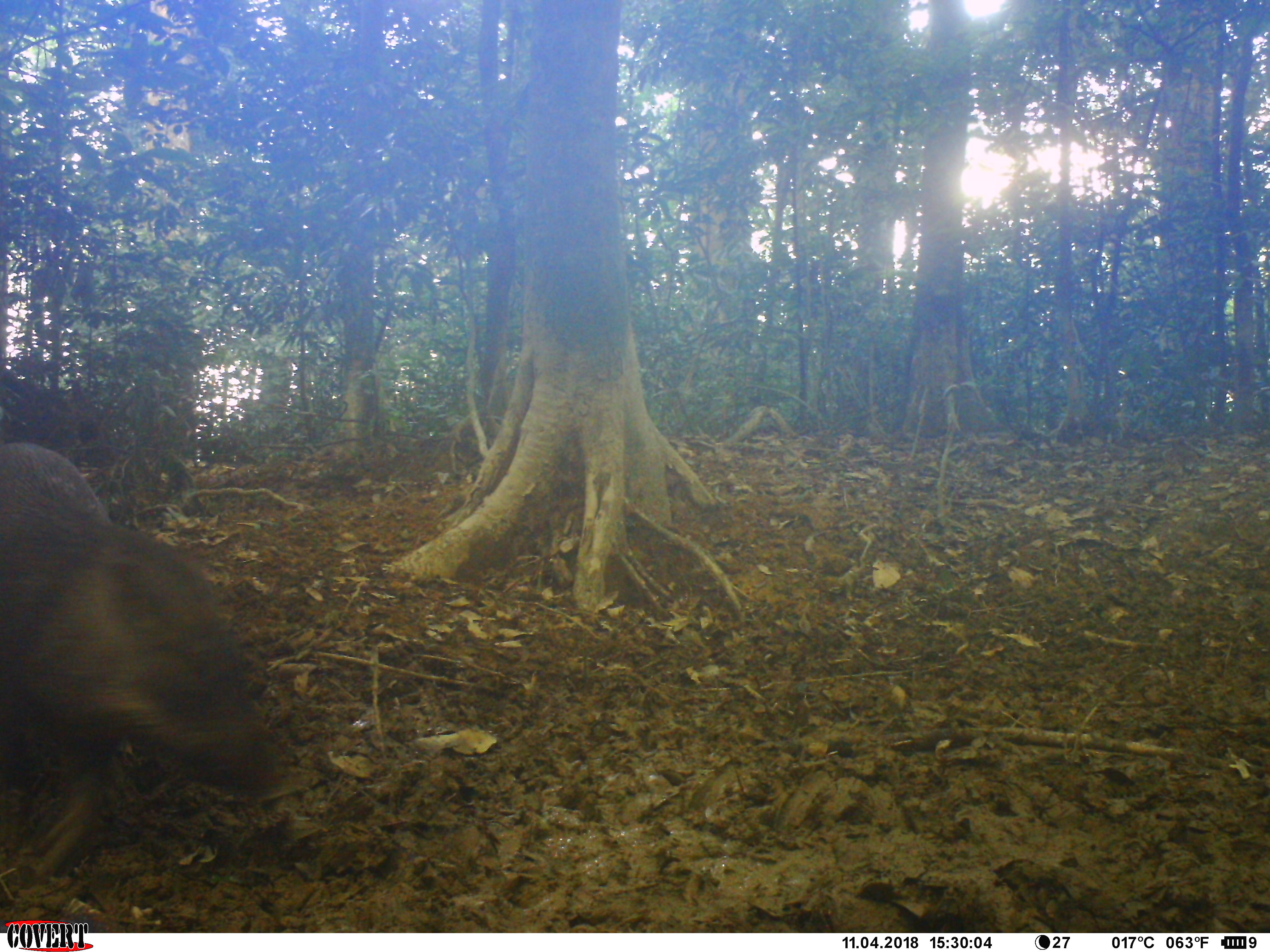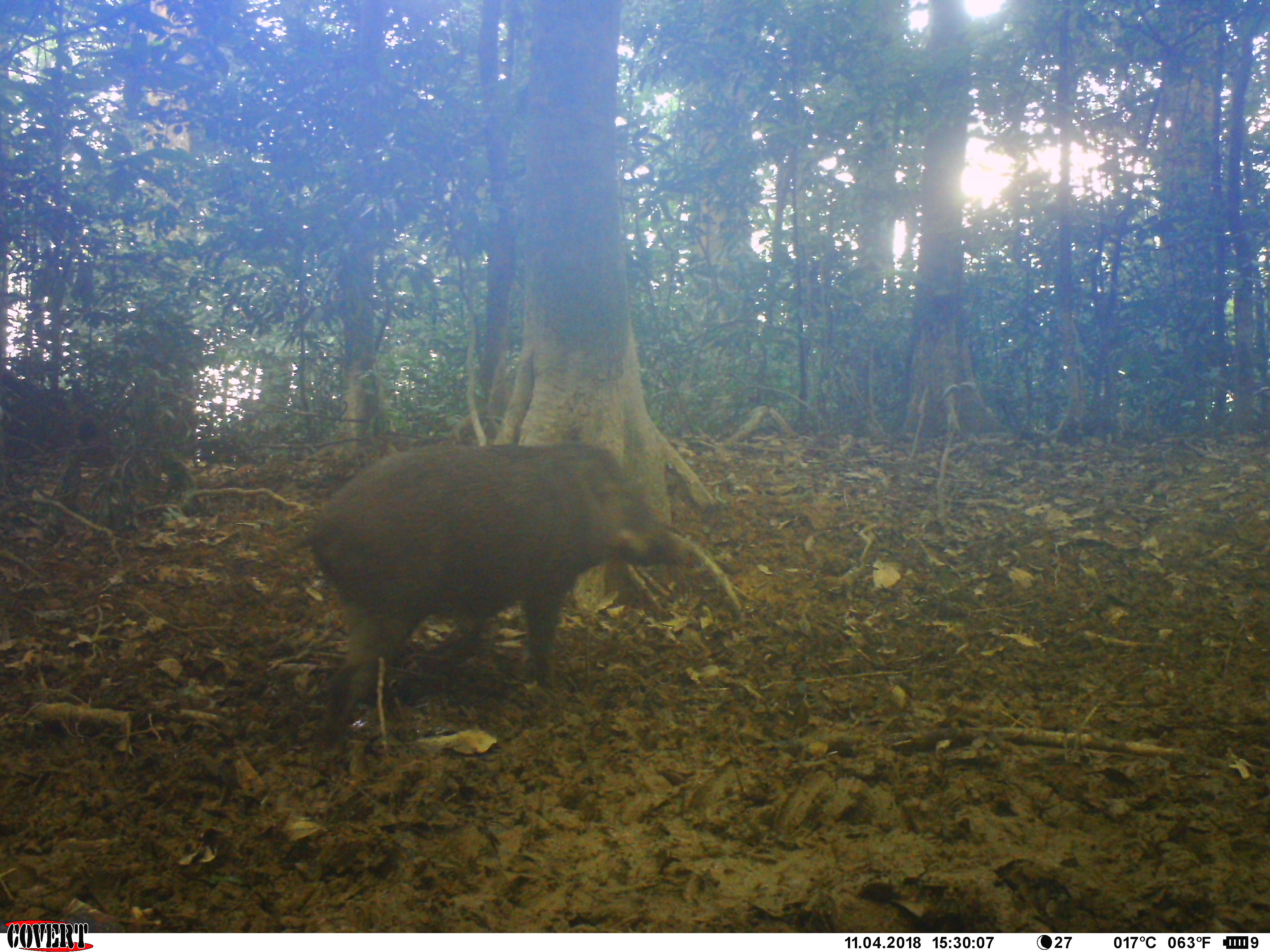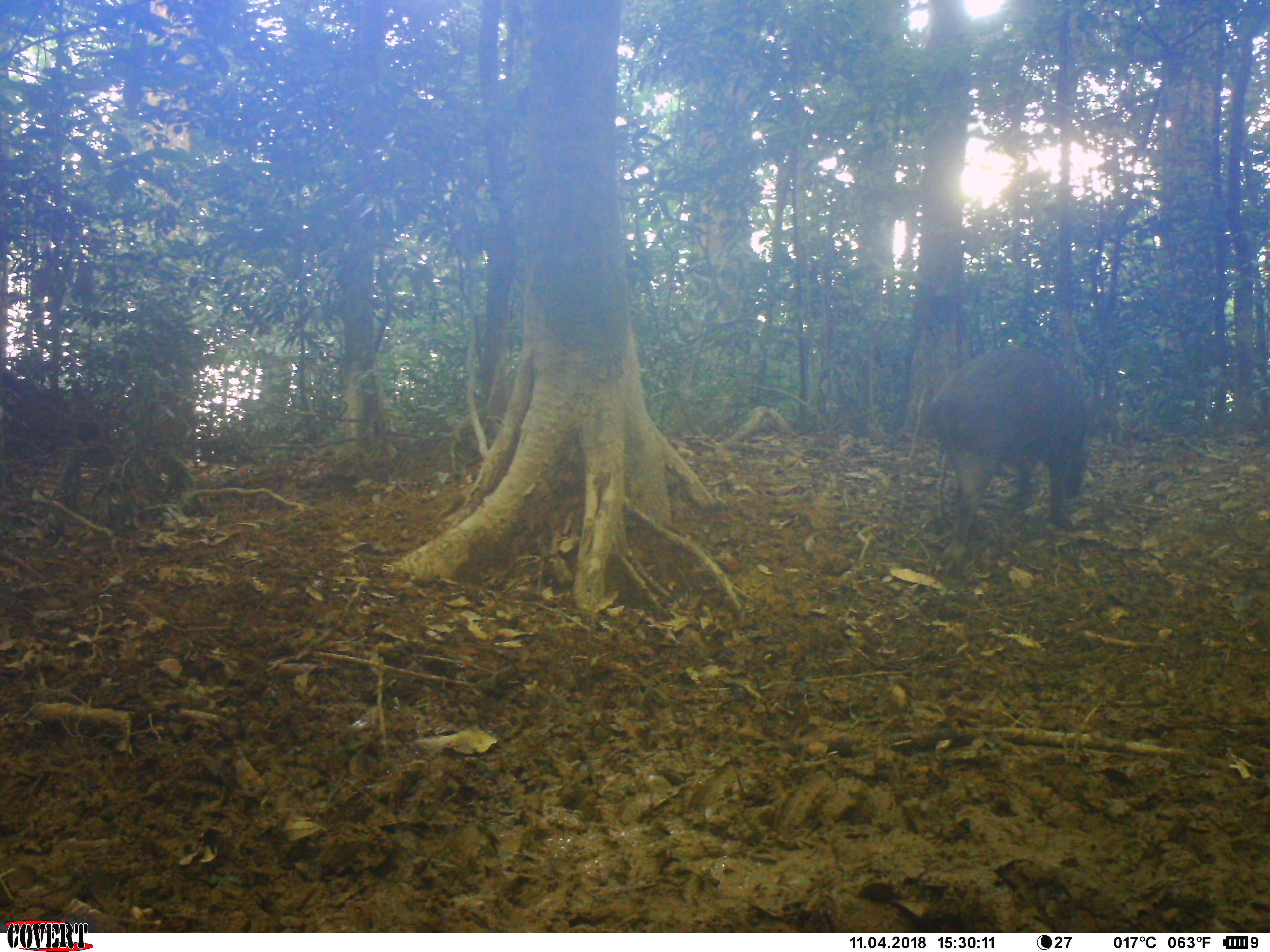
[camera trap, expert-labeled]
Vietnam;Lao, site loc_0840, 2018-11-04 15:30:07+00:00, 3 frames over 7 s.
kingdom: Animalia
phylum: Chordata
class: Mammalia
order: Artiodactyla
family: Suidae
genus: Sus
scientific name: Sus scrofa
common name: eurasian wild pig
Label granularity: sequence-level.